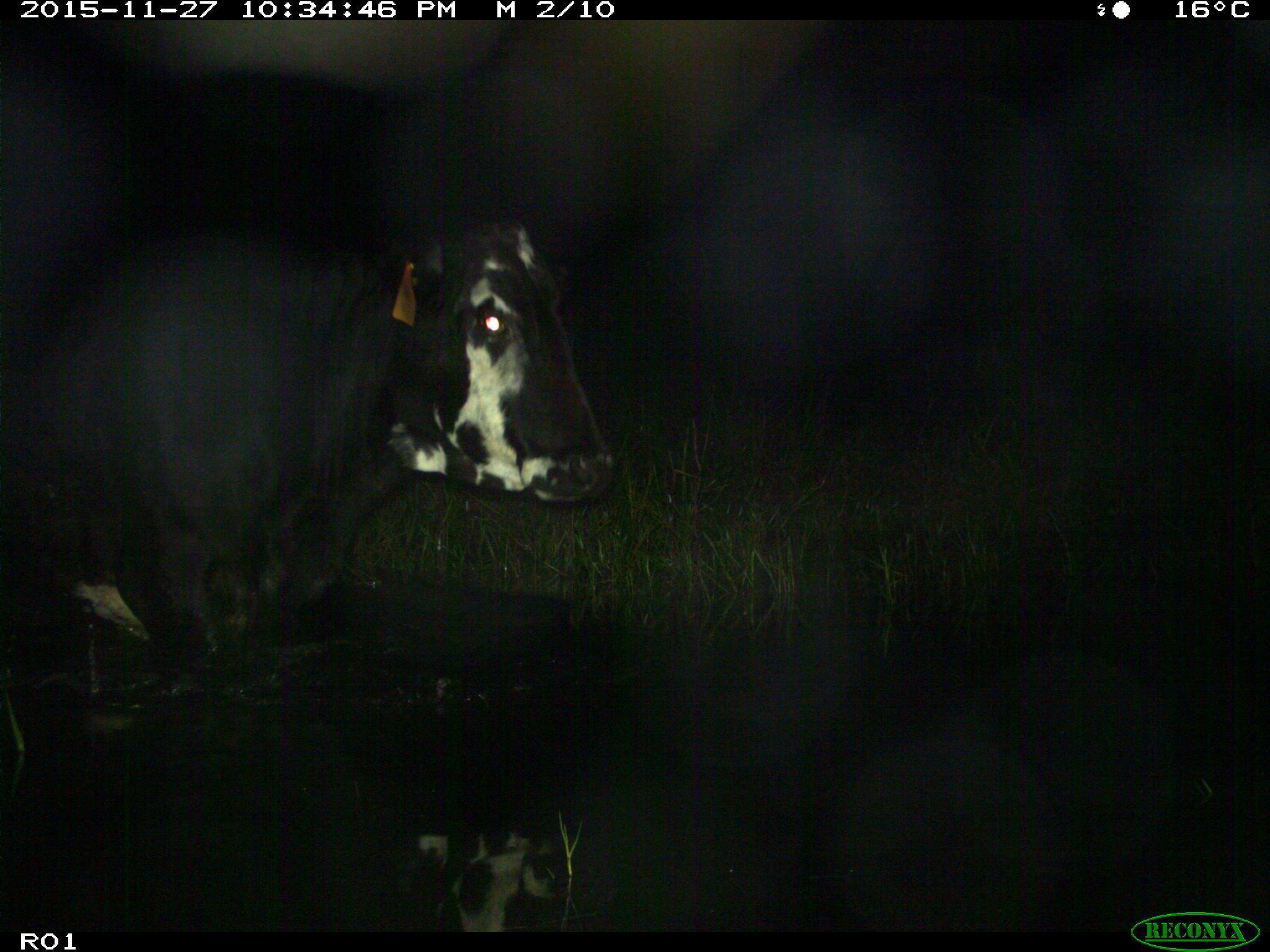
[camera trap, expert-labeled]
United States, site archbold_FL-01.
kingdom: Animalia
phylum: Chordata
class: Mammalia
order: Artiodactyla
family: Bovidae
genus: Bos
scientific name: Bos taurus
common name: domestic cow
Bos taurus (domestic cow).